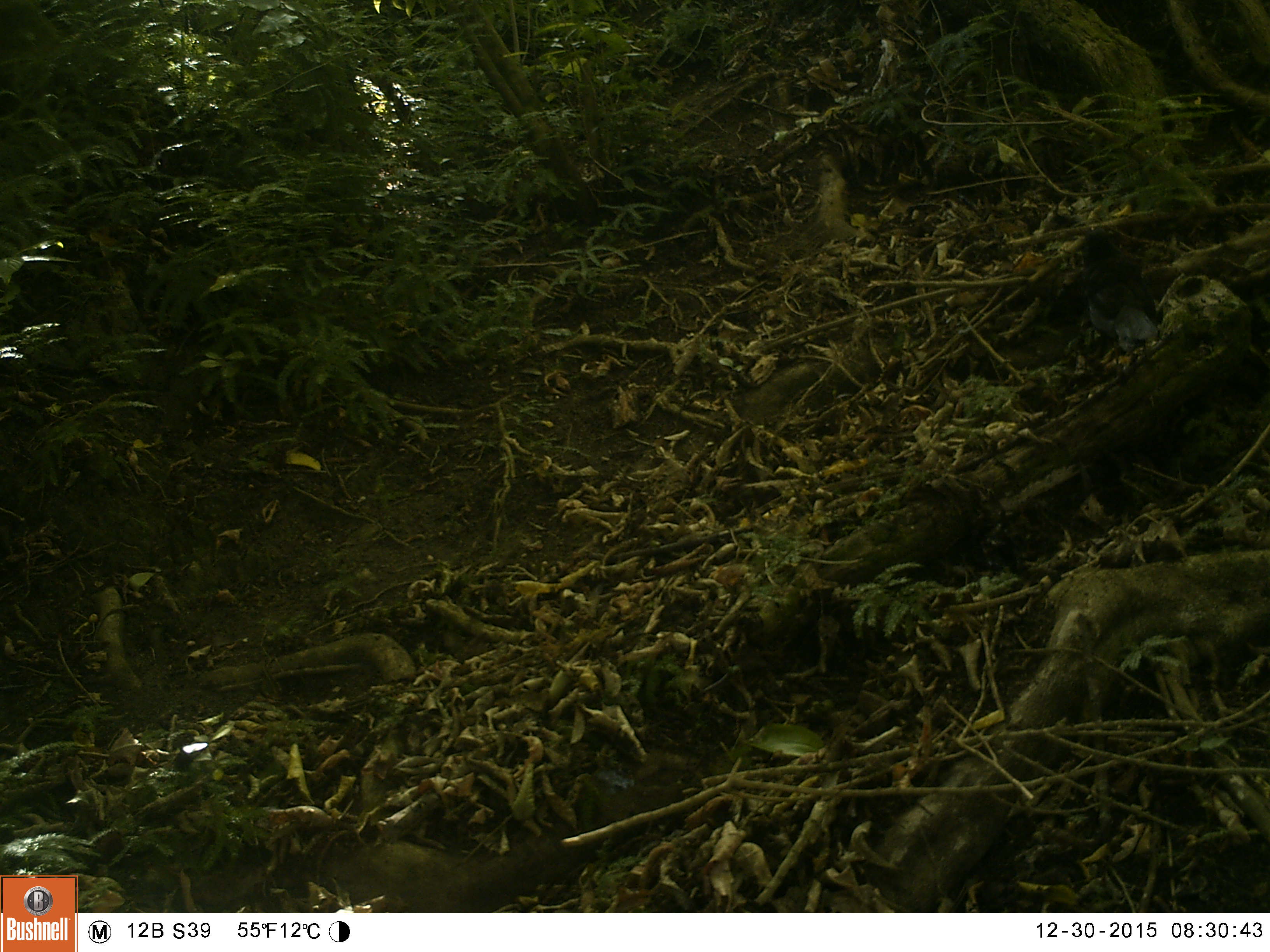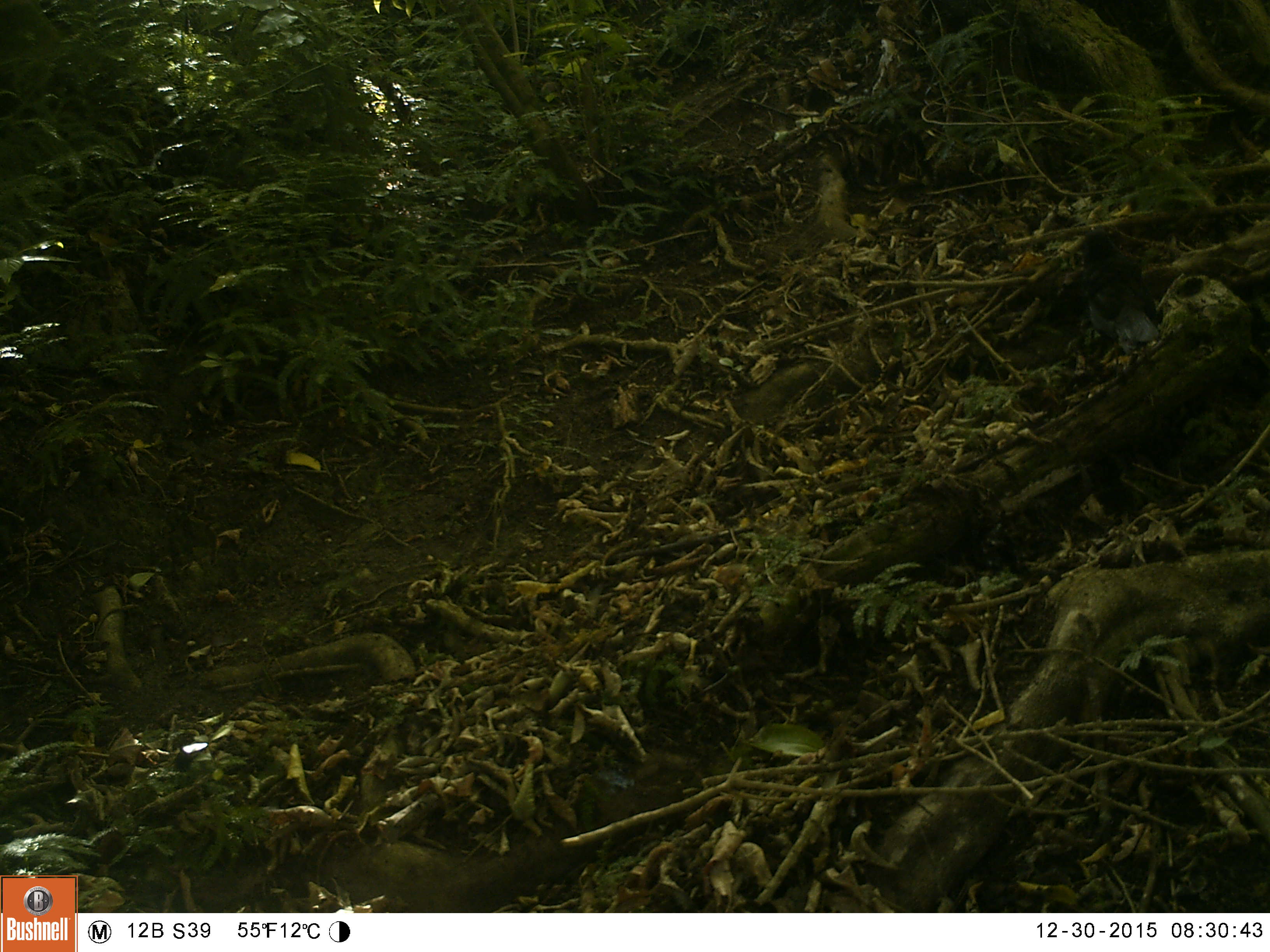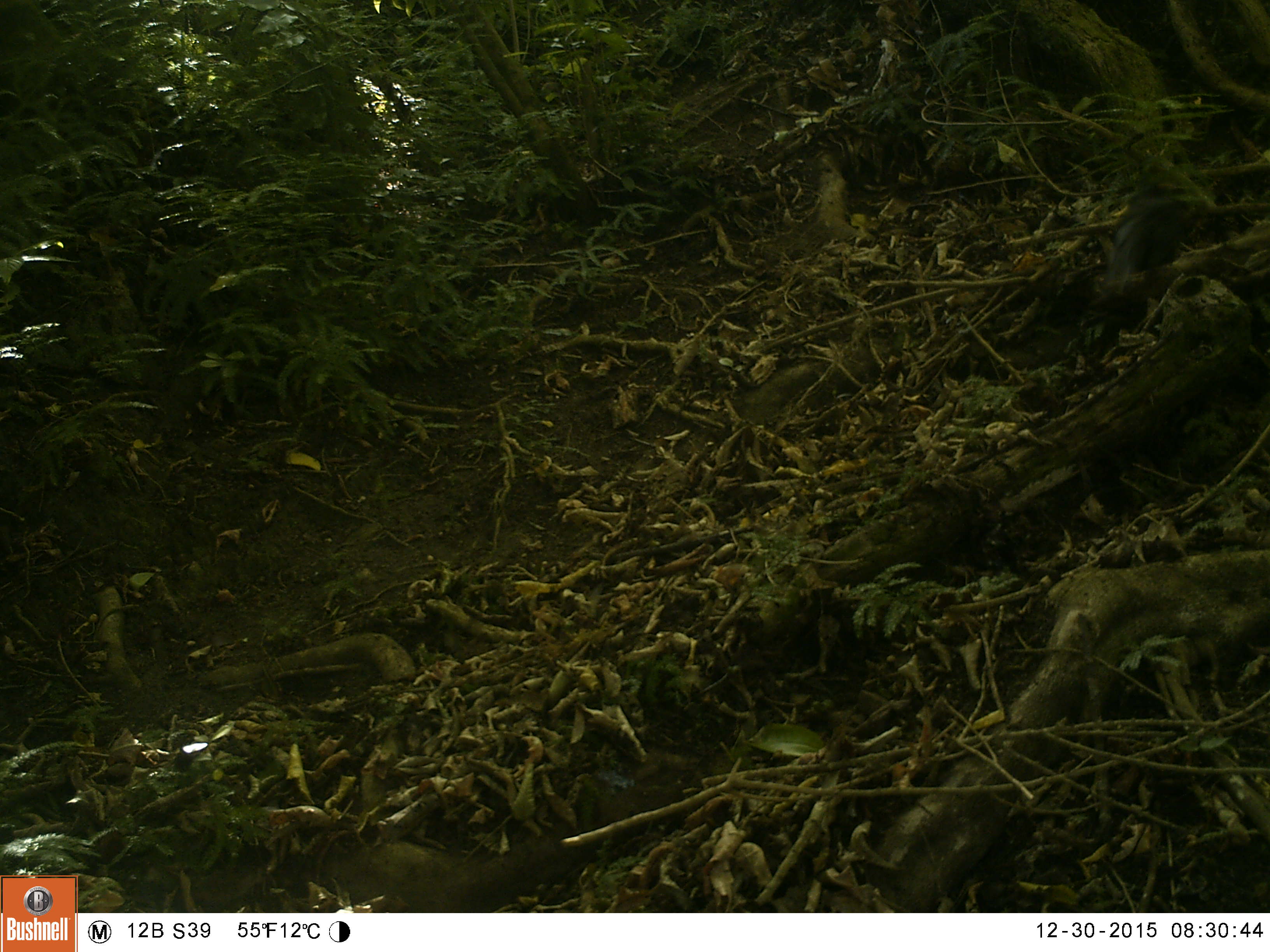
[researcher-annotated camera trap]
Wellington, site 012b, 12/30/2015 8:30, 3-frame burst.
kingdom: Animalia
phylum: Chordata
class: Aves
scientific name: Aves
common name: bird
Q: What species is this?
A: Bird (Aves).